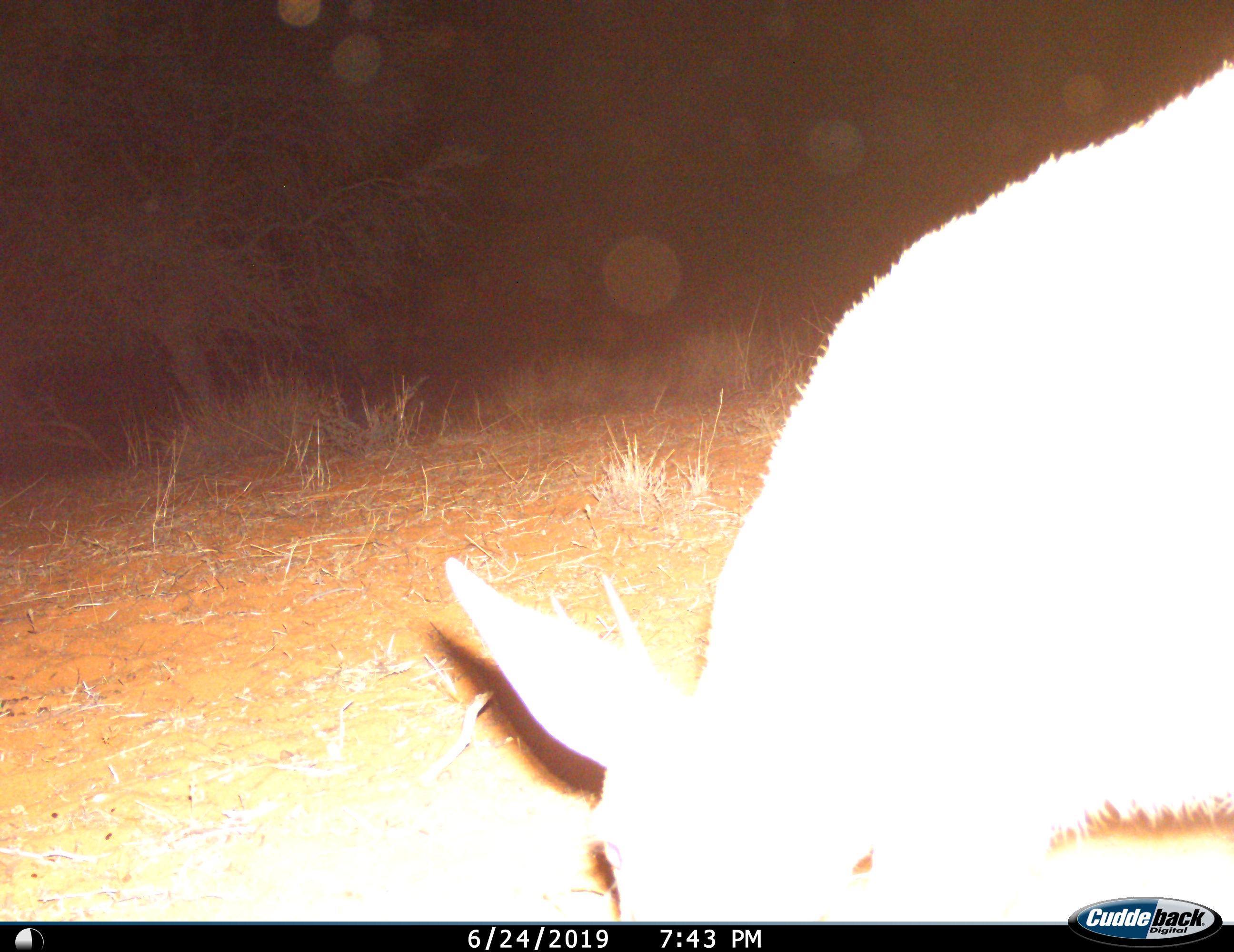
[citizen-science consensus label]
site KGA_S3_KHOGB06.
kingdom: Animalia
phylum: Chordata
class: Mammalia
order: Artiodactyla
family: Bovidae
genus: Sylvicapra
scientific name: Sylvicapra grimmia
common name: common duiker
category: duikercommongrey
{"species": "duikercommongrey (common duiker) (Sylvicapra grimmia)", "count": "1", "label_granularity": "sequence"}